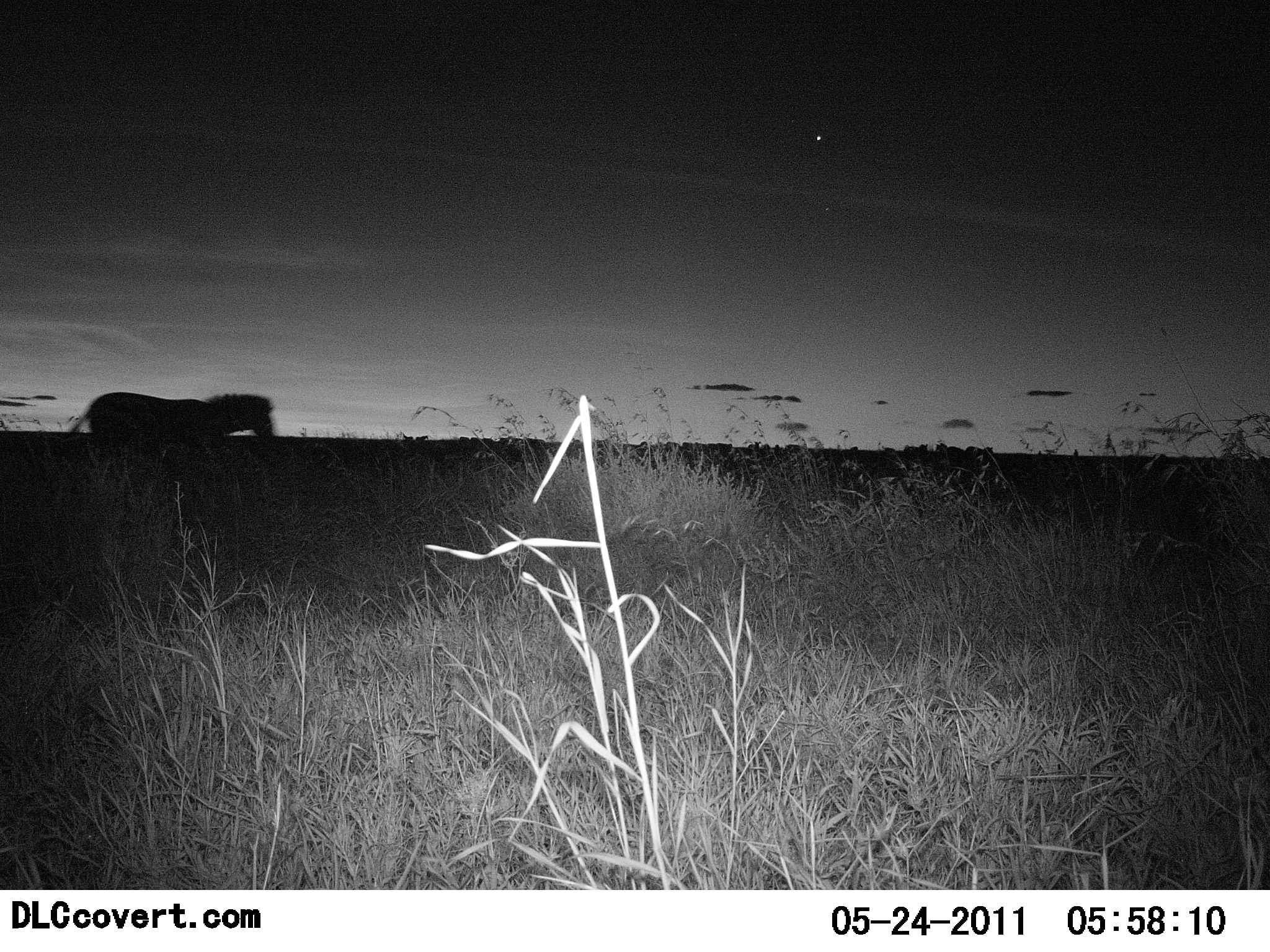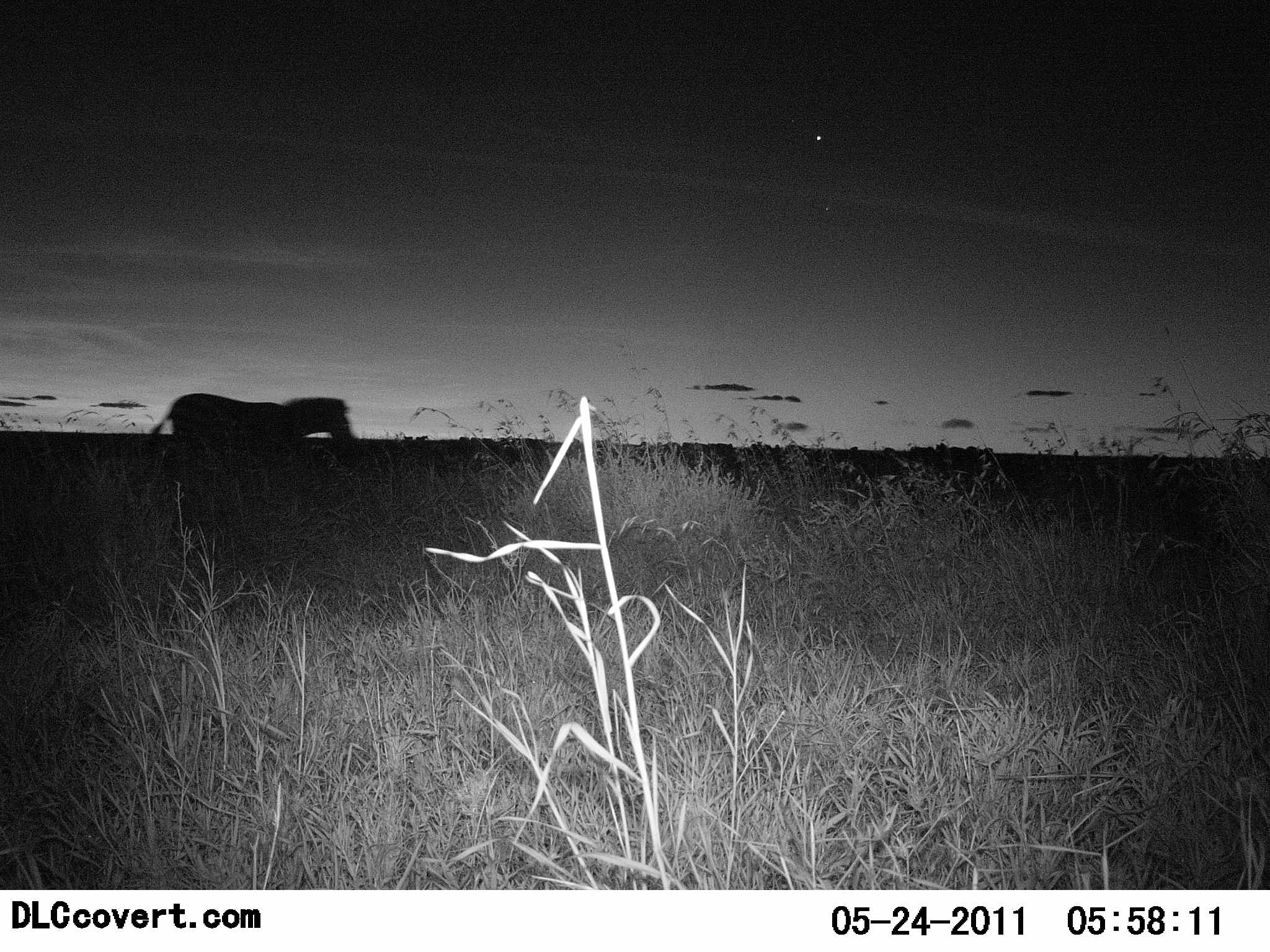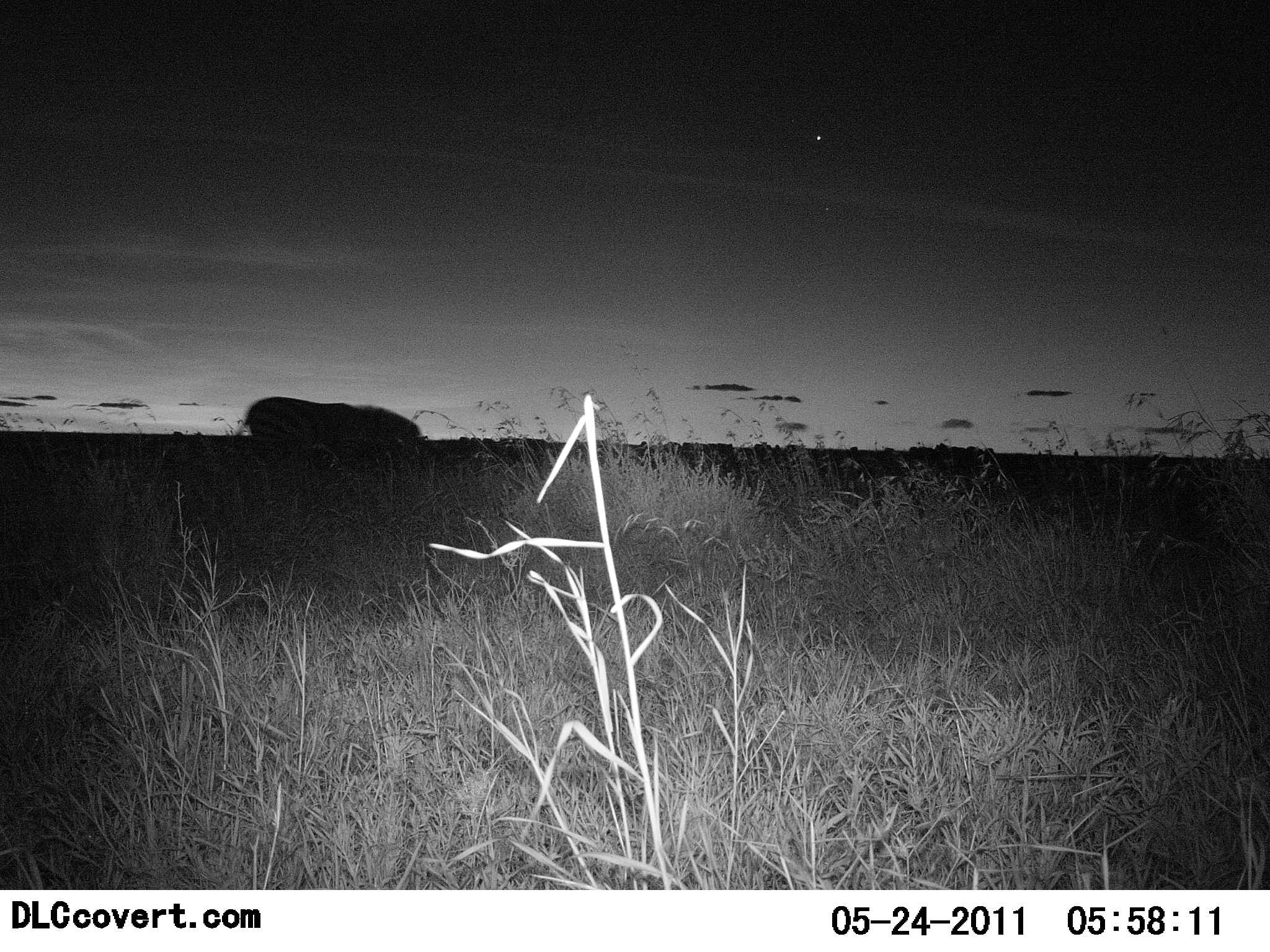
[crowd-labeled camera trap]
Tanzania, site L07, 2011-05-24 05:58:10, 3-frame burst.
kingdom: Animalia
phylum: Chordata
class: Mammalia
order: Perissodactyla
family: Equidae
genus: Equus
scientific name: Equus quagga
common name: plains zebra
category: zebra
Zebra (plains zebra) (Equus quagga), count 1. Behavior (volunteer vote fractions): standing 0%, resting 0%, moving 100%, interacting 0%. Young present (vote fraction): 0%. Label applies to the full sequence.